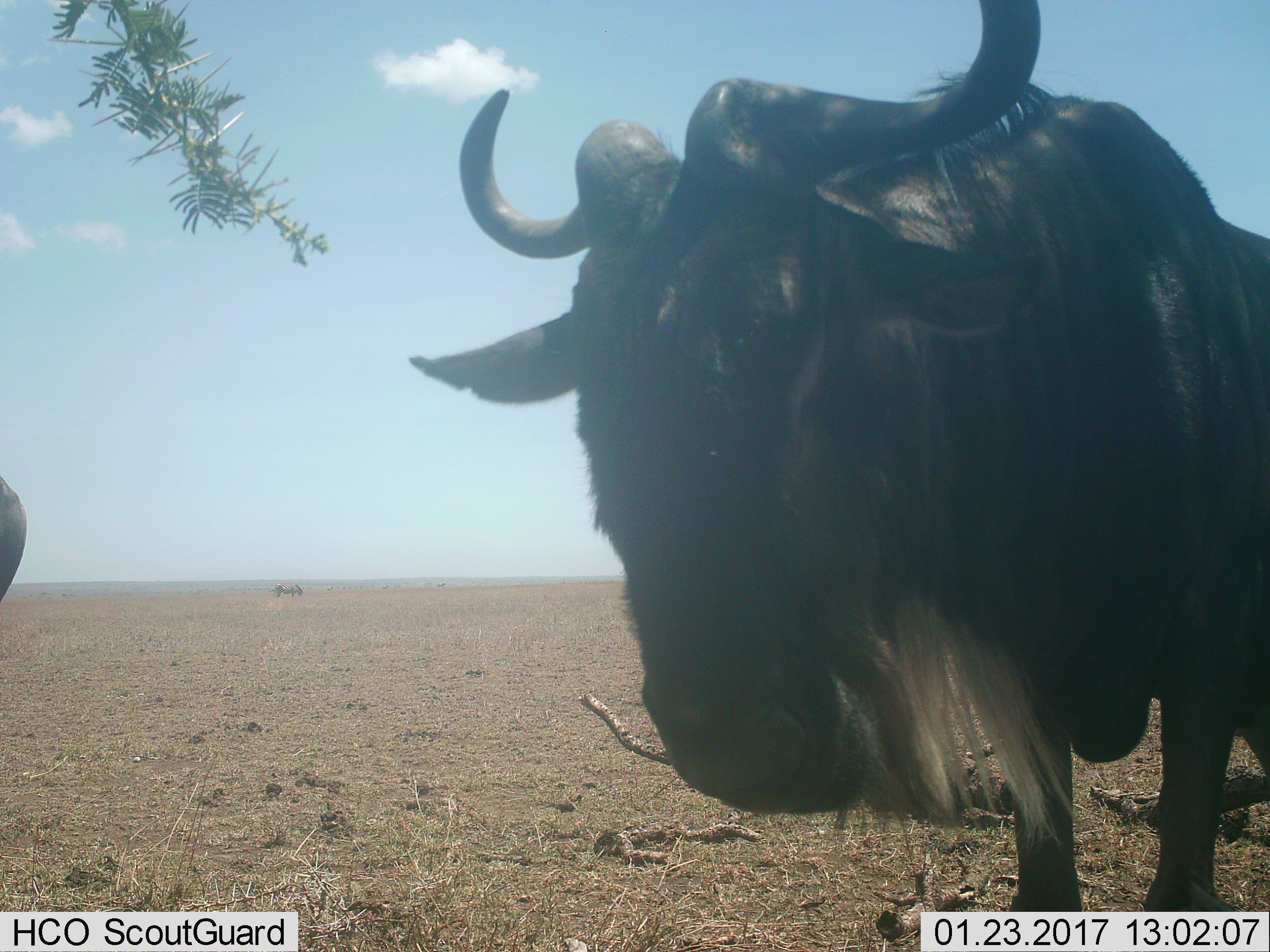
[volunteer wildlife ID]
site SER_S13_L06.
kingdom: Animalia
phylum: Chordata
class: Mammalia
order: Artiodactyla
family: Bovidae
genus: Connochaetes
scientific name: Connochaetes taurinus taurinus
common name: blue wildebeest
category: wildebeestblue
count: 2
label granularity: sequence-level